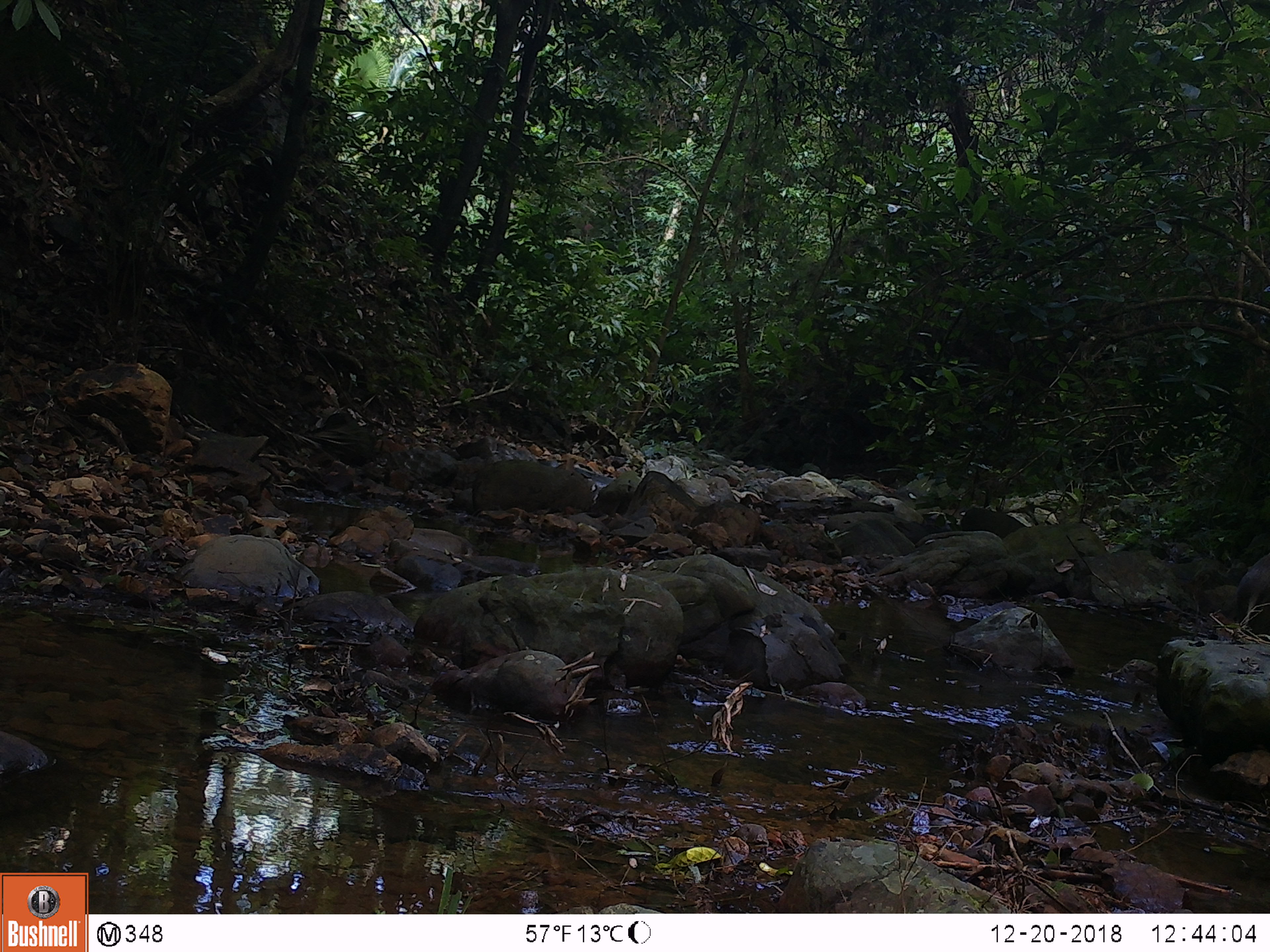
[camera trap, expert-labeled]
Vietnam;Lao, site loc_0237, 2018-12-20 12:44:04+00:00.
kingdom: Animalia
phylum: Chordata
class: Mammalia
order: Artiodactyla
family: Suidae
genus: Sus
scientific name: Sus scrofa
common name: eurasian wild pig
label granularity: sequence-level